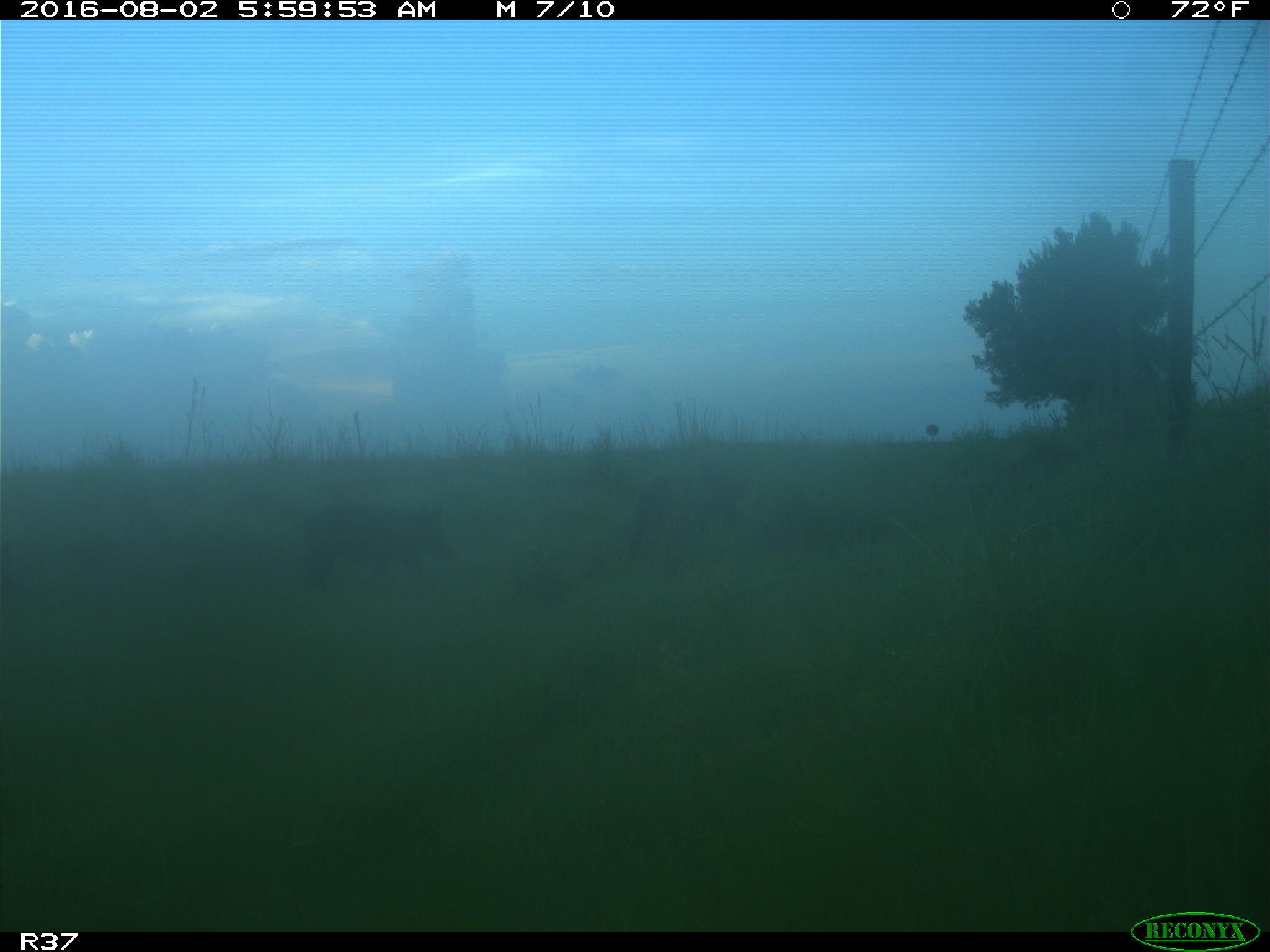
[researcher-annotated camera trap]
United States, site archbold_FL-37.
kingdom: Animalia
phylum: Chordata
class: Mammalia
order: Artiodactyla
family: Suidae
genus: Sus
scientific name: Sus scrofa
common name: wild boar